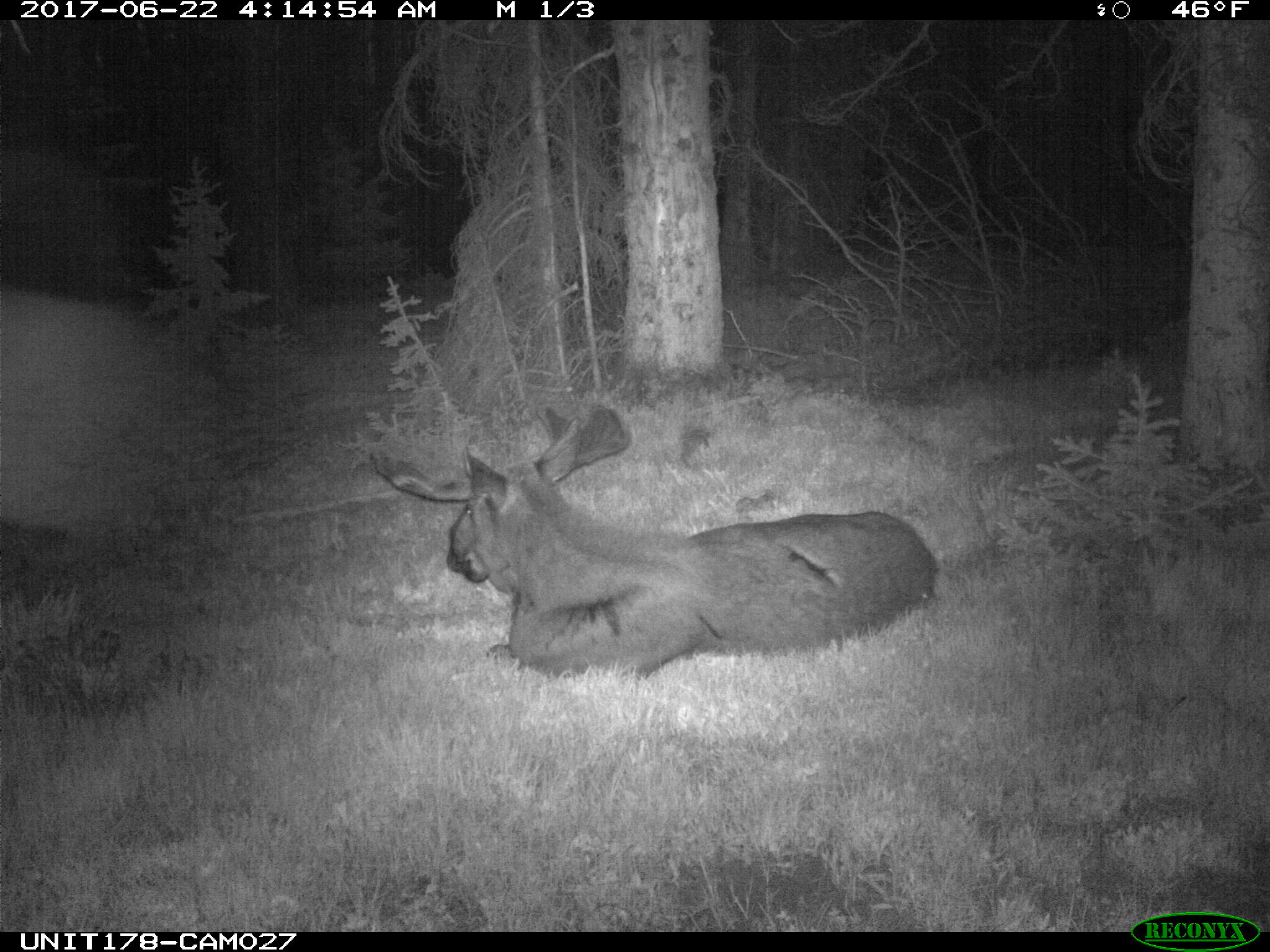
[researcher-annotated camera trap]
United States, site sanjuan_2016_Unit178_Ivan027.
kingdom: Animalia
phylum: Chordata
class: Mammalia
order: Artiodactyla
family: Cervidae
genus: Alces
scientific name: Alces alces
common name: moose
Alces alces (moose).